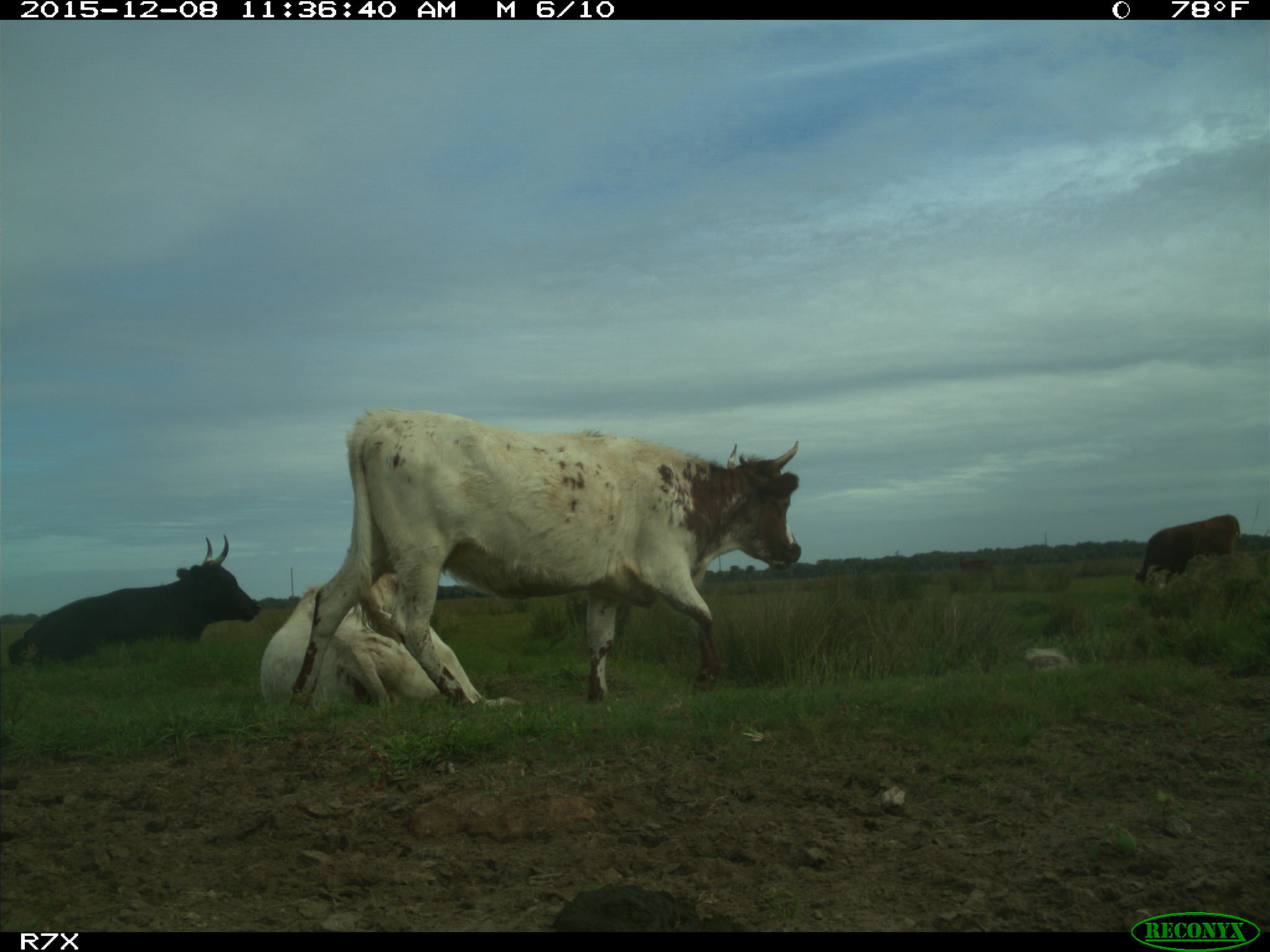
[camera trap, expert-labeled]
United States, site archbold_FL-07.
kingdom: Animalia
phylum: Chordata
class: Mammalia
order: Artiodactyla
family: Bovidae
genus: Bos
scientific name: Bos taurus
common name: domestic cow